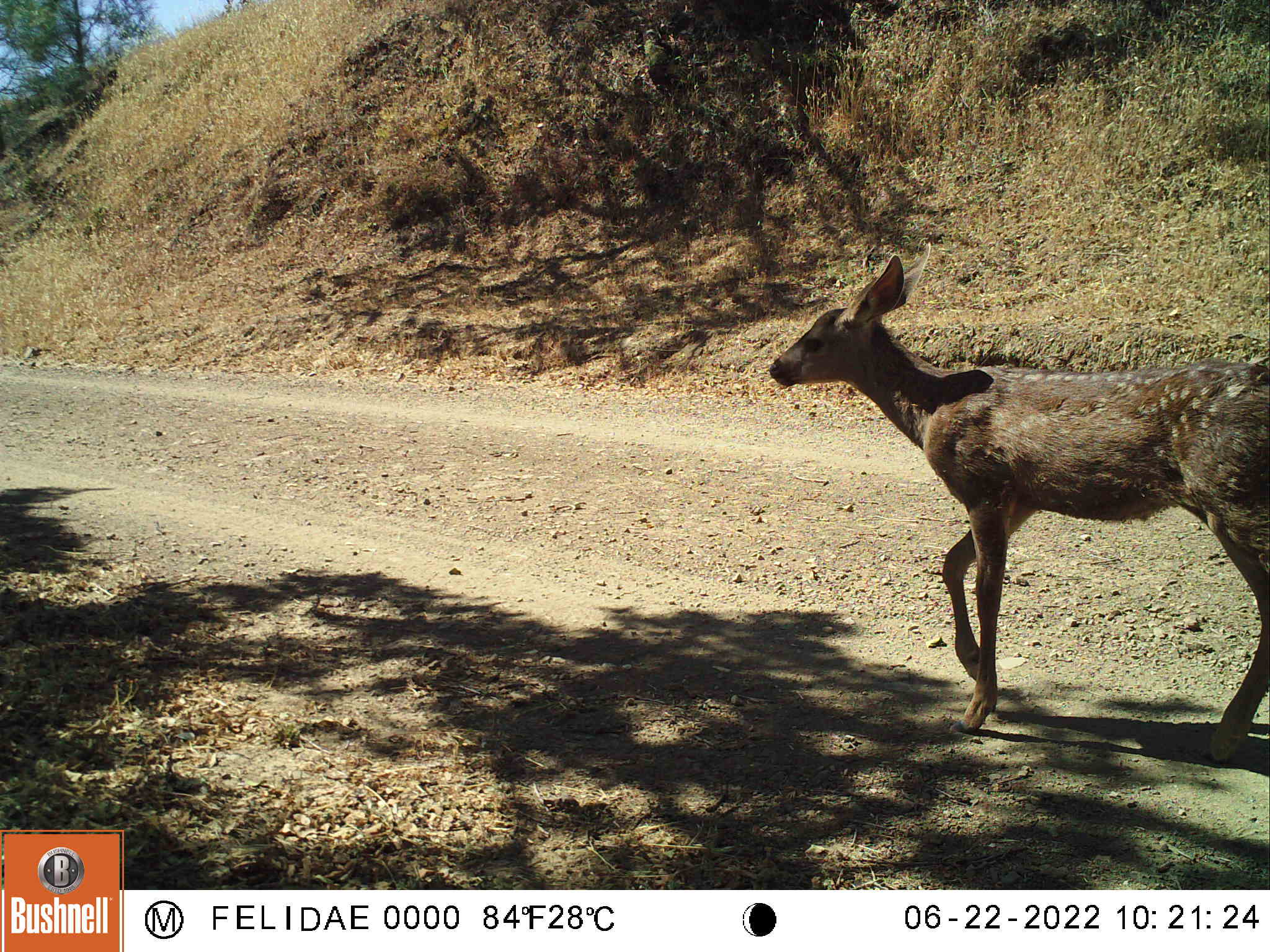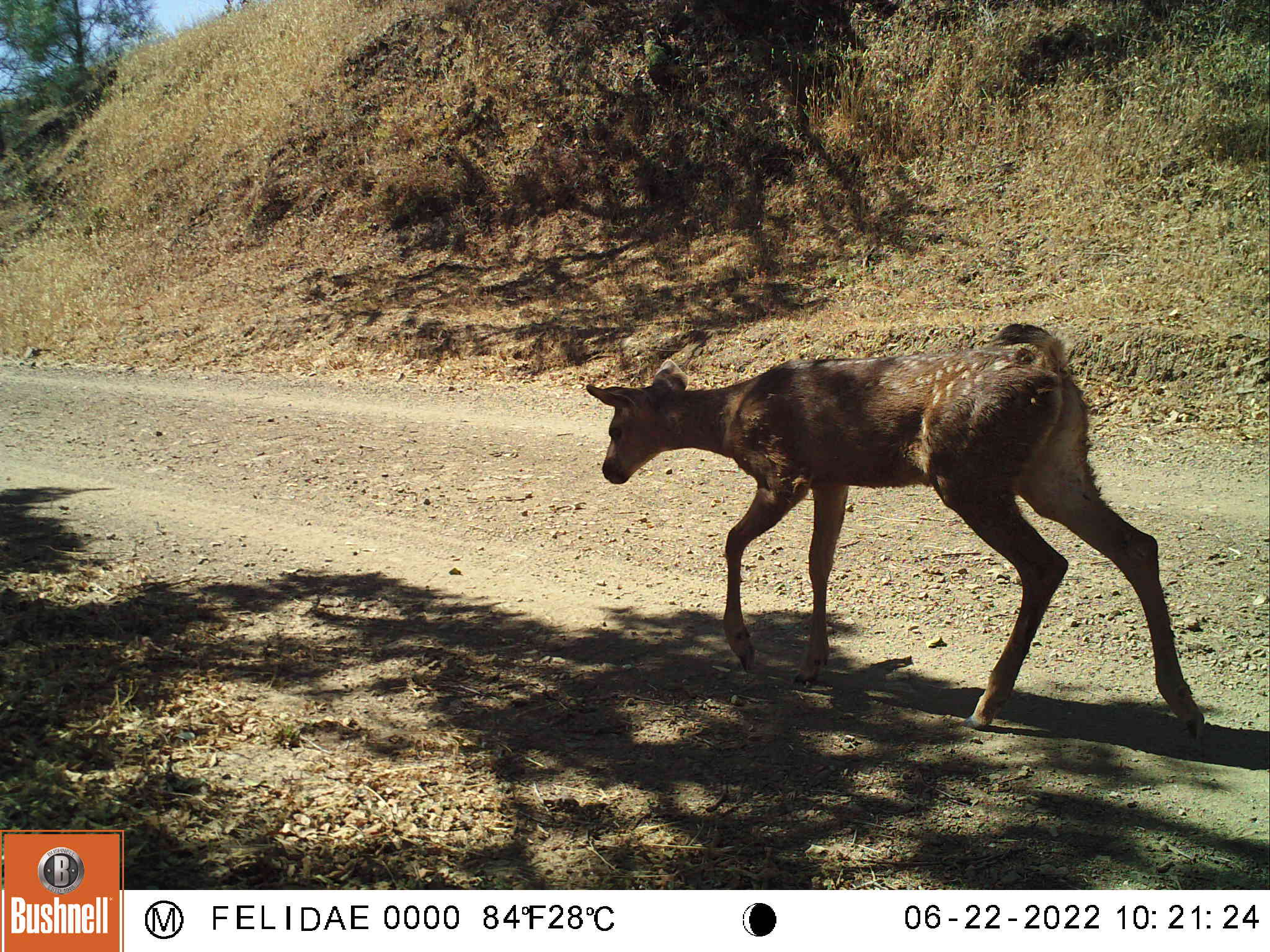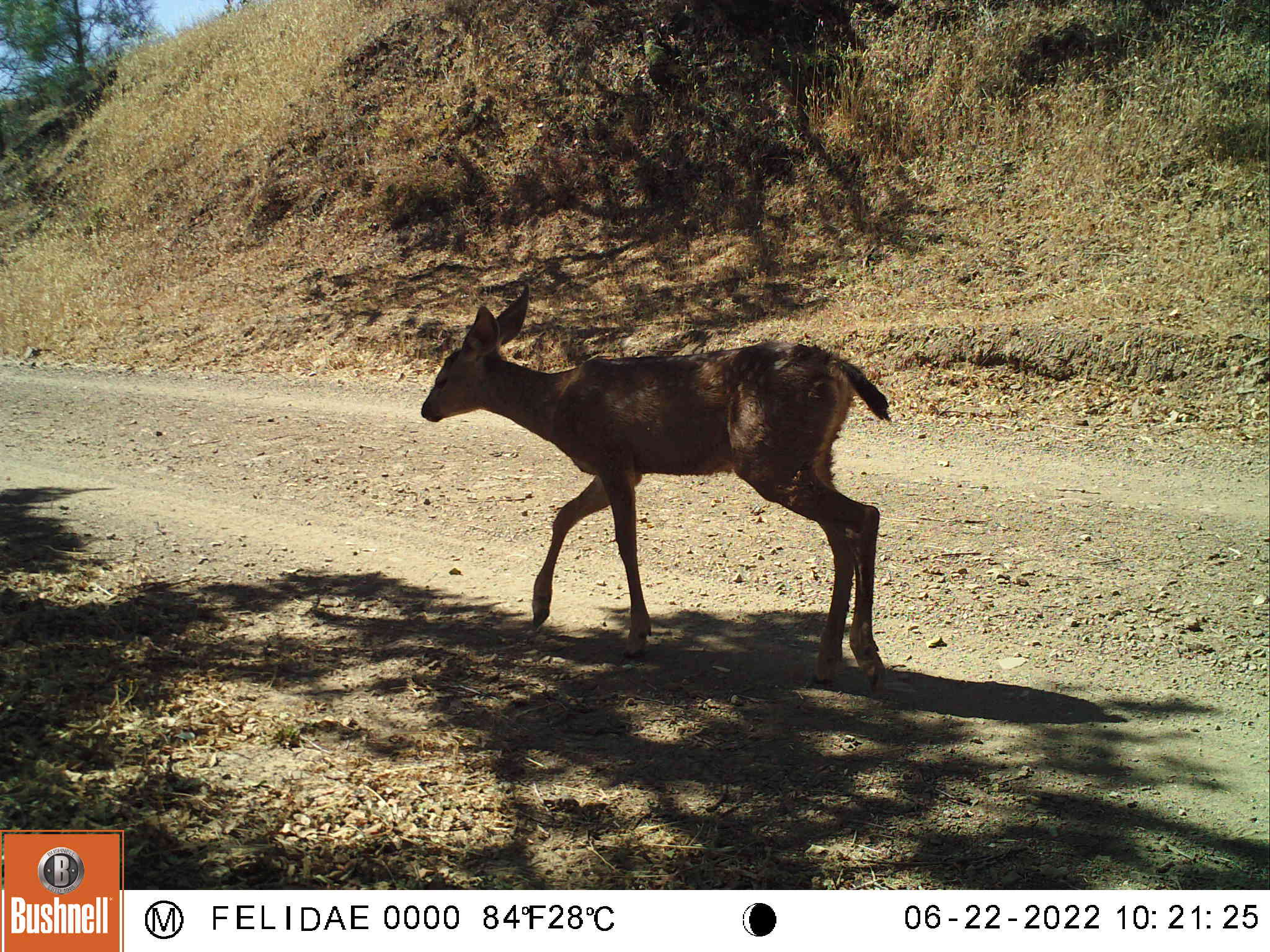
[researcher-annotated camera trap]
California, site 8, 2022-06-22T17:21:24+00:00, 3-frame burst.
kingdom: Animalia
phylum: Chordata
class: Mammalia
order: Artiodactyla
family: Cervidae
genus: Odocoileus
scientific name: Odocoileus hemionus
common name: mule deer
Mule deer (Odocoileus hemionus).